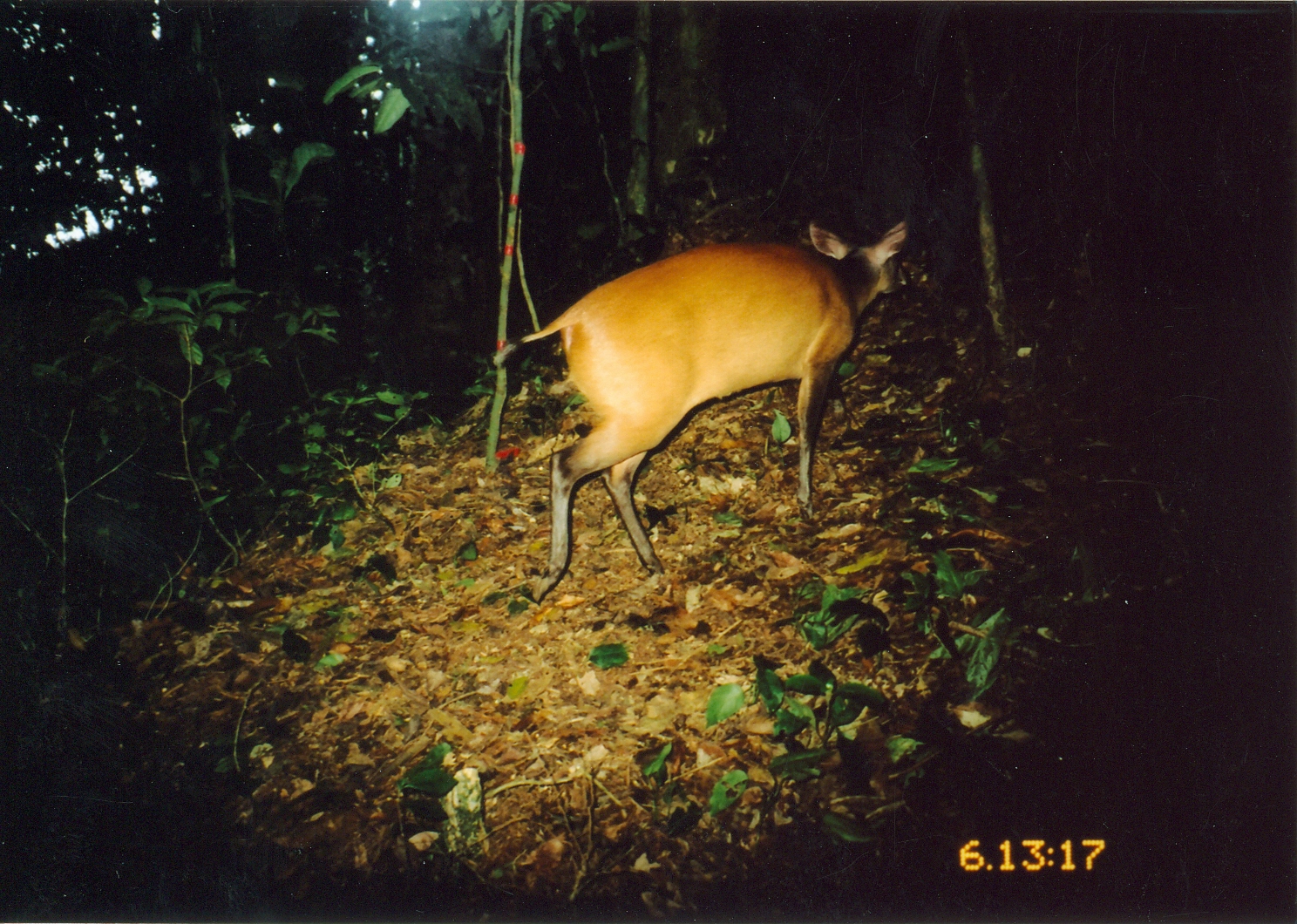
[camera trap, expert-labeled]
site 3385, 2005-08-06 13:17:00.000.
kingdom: Animalia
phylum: Chordata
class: Mammalia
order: Artiodactyla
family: Bovidae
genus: Cephalophus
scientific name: Cephalophus harveyi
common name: harvey's duiker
Cephalophus harveyi (harvey's duiker), count 1.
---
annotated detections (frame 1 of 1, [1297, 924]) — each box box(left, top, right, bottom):
cephalophus harveyi: box(487, 214, 911, 605)